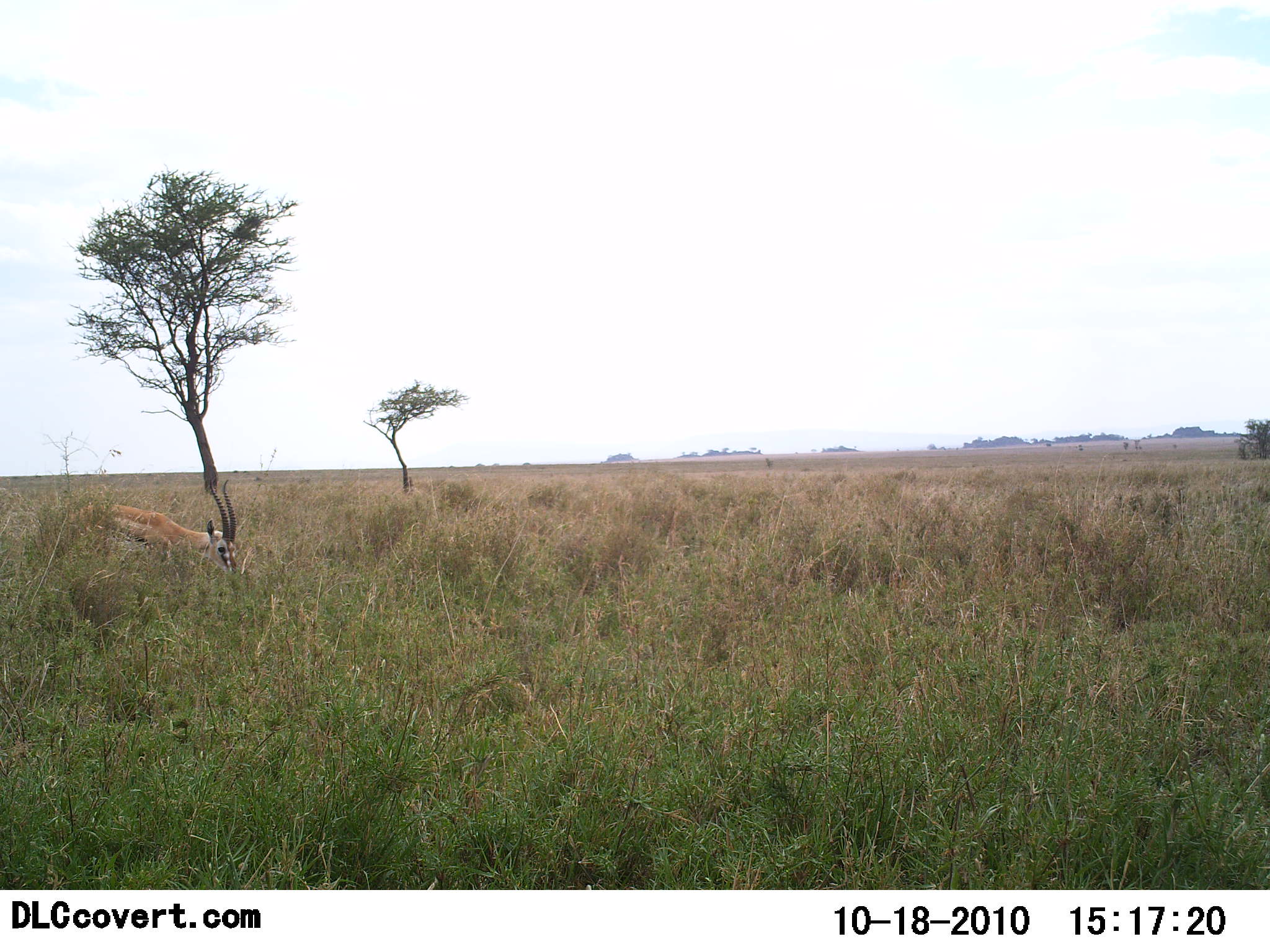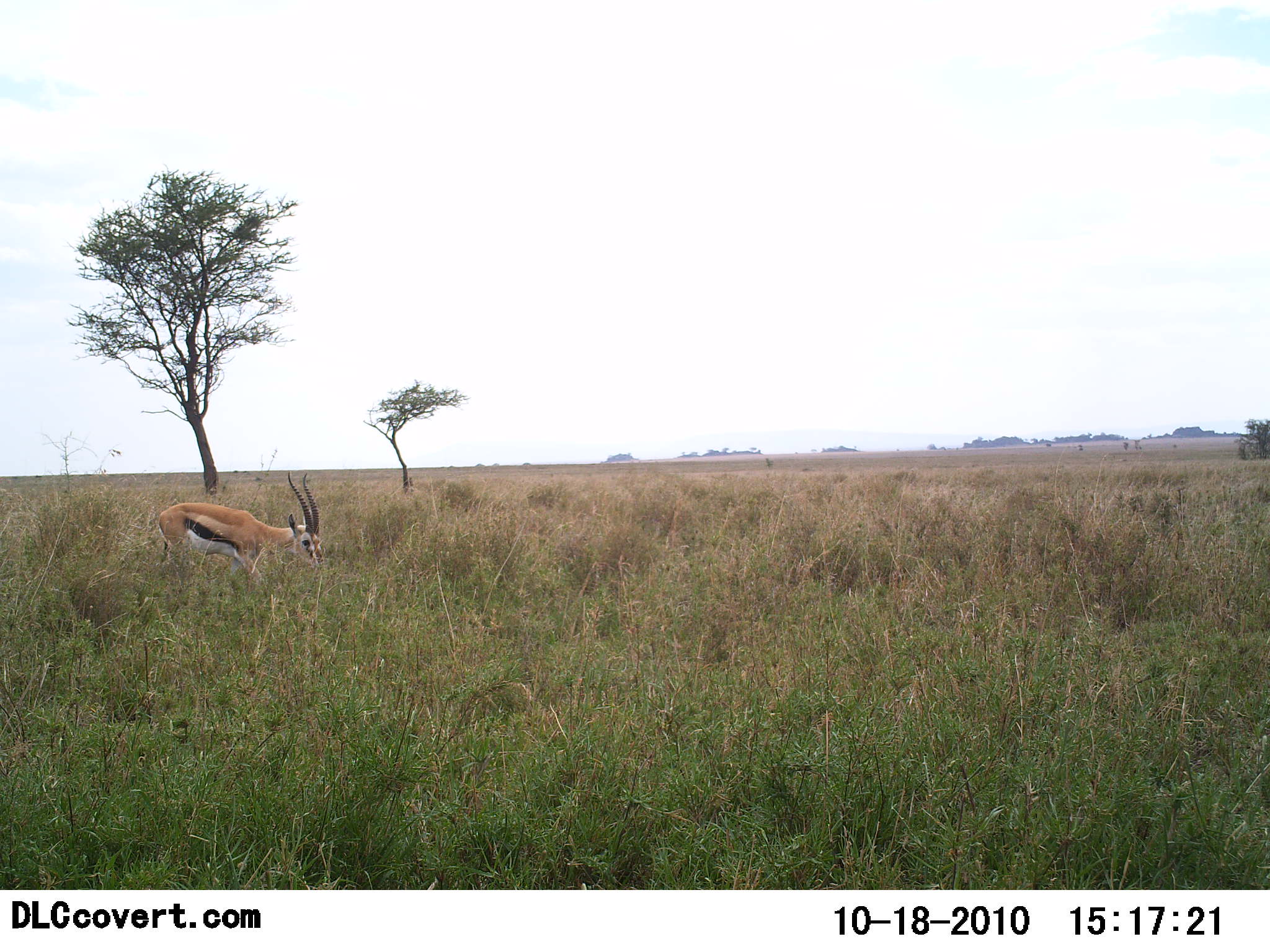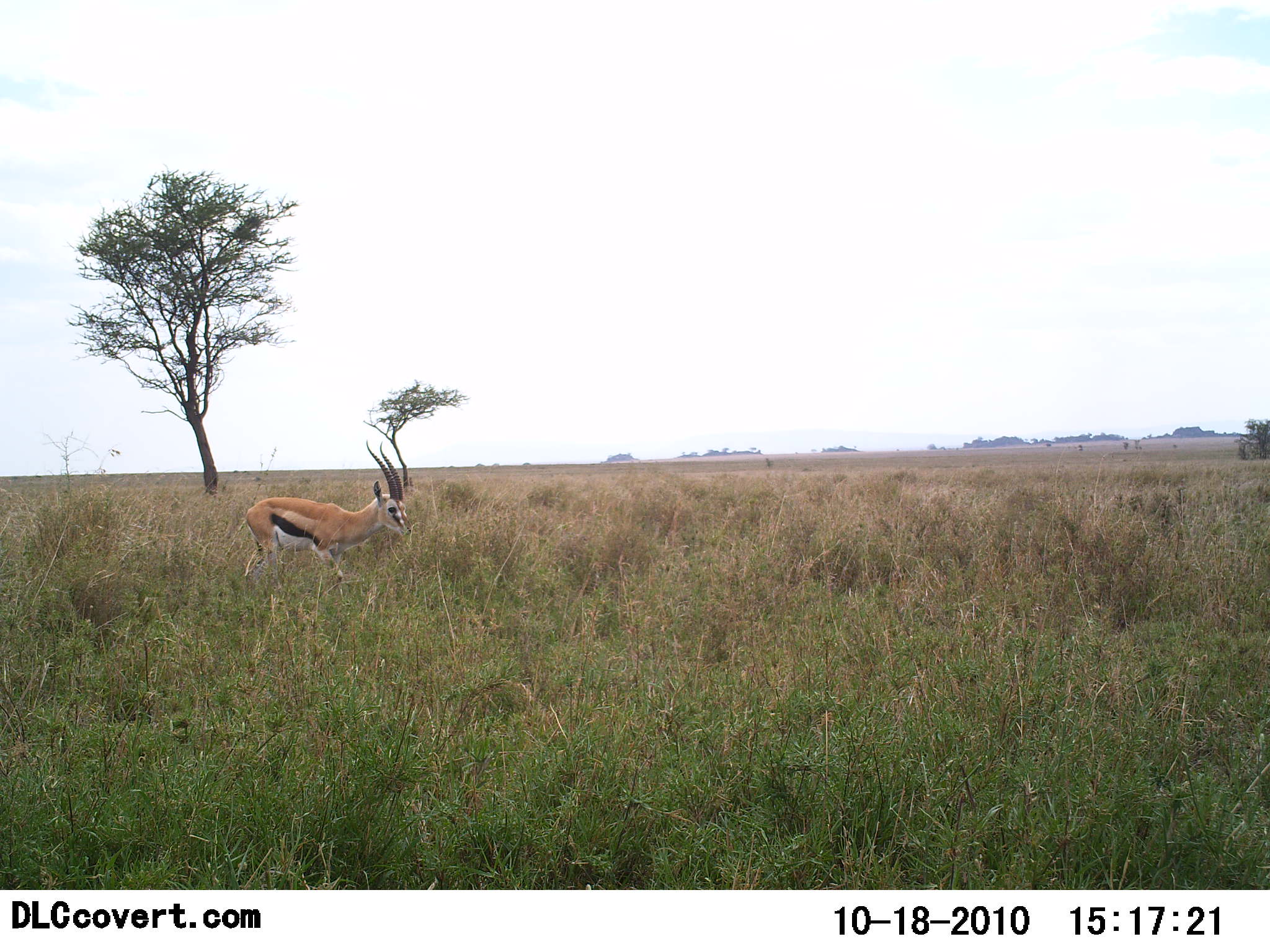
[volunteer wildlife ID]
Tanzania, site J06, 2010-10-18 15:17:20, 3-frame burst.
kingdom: Animalia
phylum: Chordata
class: Mammalia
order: Artiodactyla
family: Bovidae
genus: Eudorcas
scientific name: Eudorcas thomsonii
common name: thomson's gazelle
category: gazellethomsons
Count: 1.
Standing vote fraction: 7%.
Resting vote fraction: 0%.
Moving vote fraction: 47%.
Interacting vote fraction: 0%.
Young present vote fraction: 0%.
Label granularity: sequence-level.